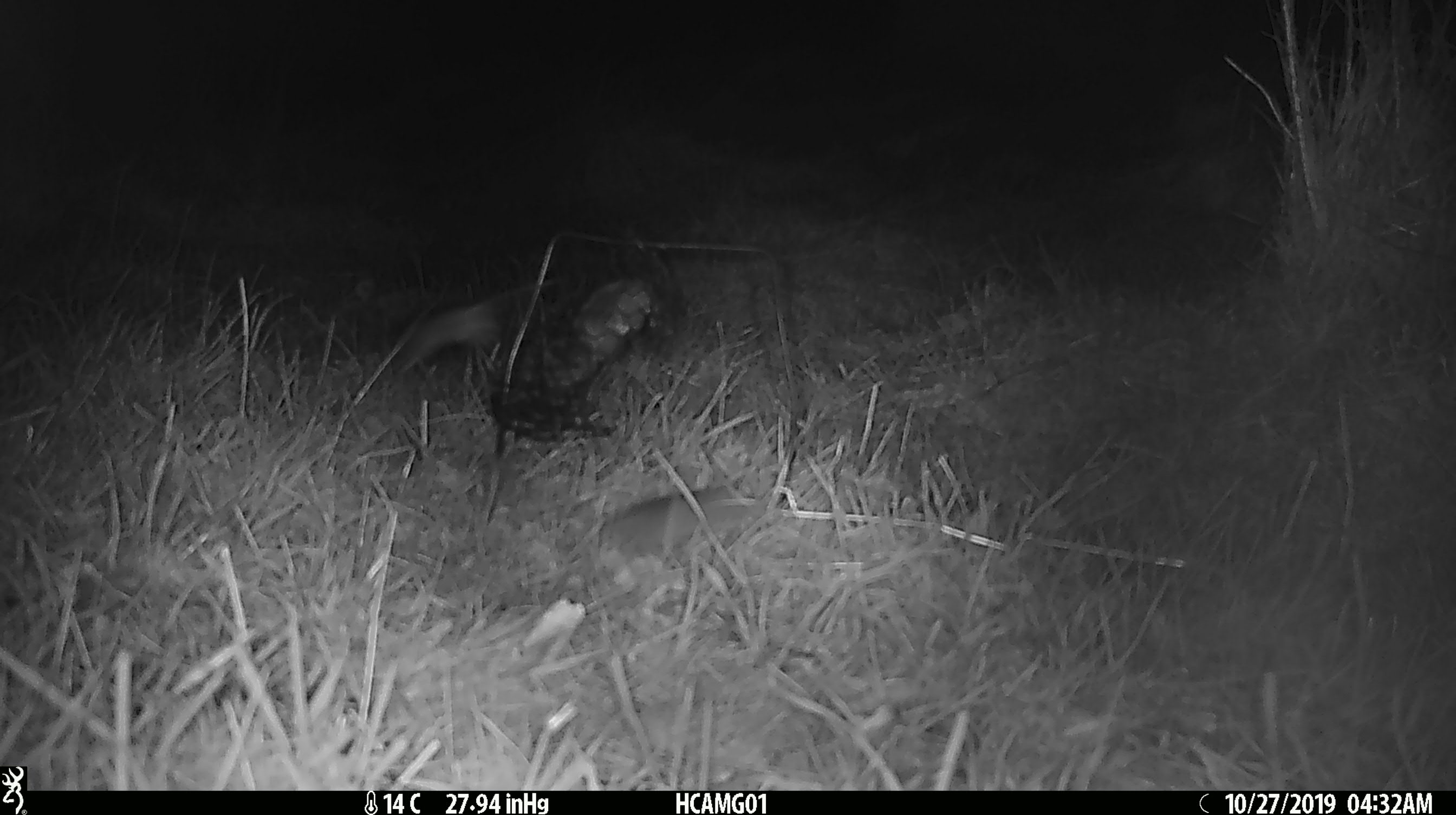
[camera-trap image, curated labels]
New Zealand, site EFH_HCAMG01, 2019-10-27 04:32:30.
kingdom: Animalia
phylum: Chordata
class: Mammalia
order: Rodentia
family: Muridae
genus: Mus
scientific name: Mus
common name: mouse